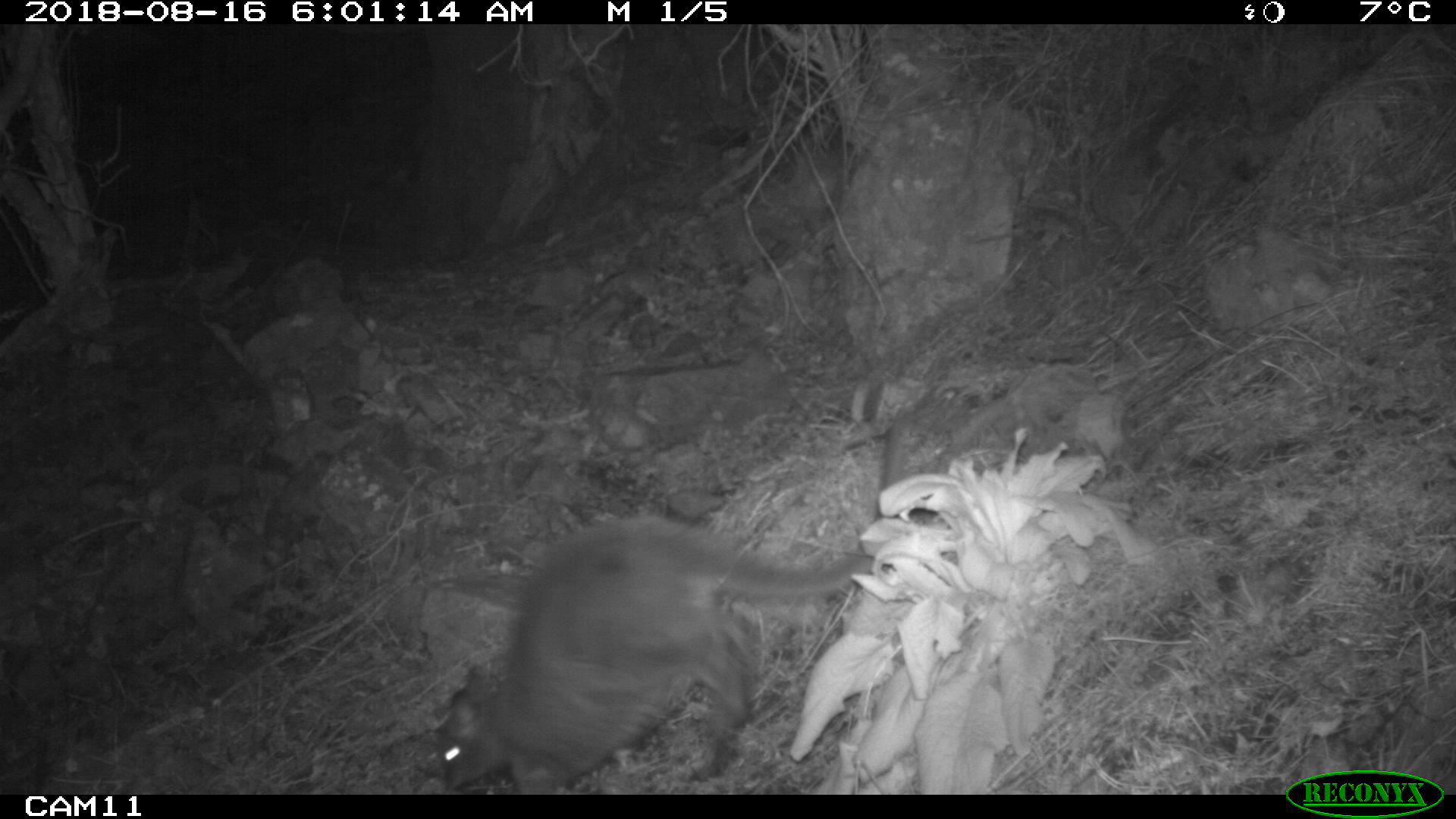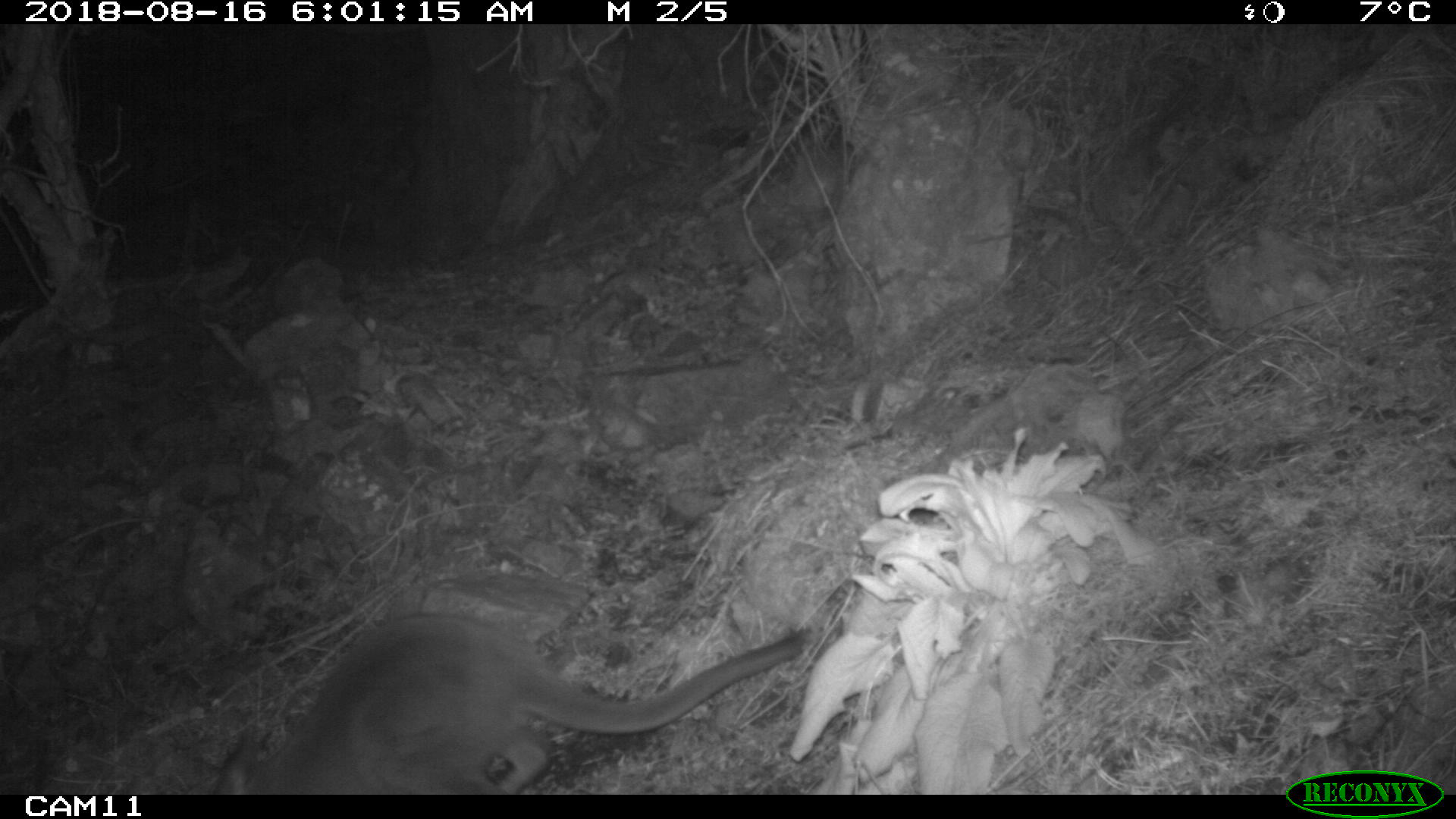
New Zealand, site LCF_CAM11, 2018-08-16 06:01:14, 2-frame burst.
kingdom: Animalia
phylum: Chordata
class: Mammalia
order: Diprotodontia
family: Macropodidae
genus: Notamacropus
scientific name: Notamacropus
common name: wallaby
Wallaby (Notamacropus).